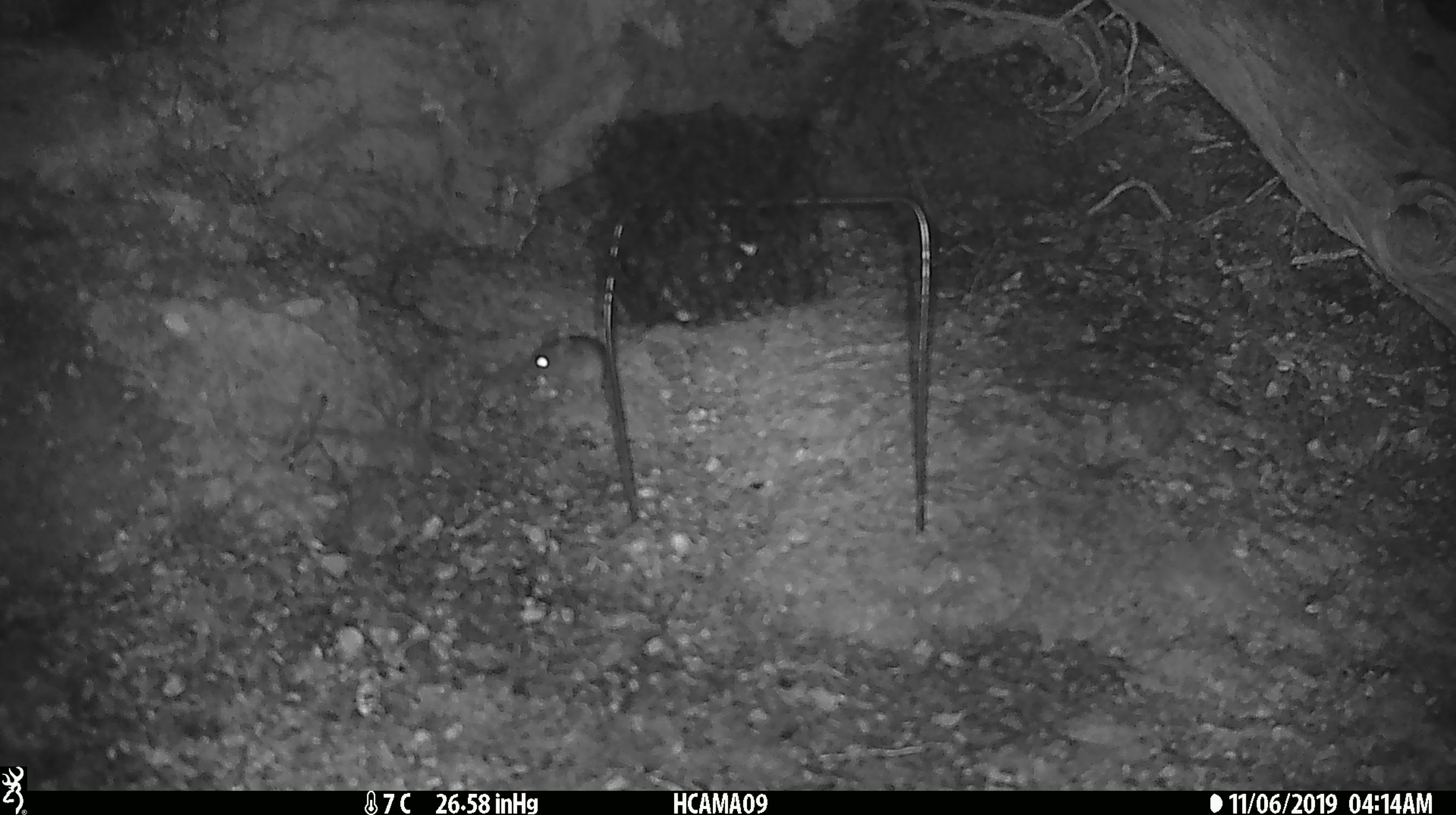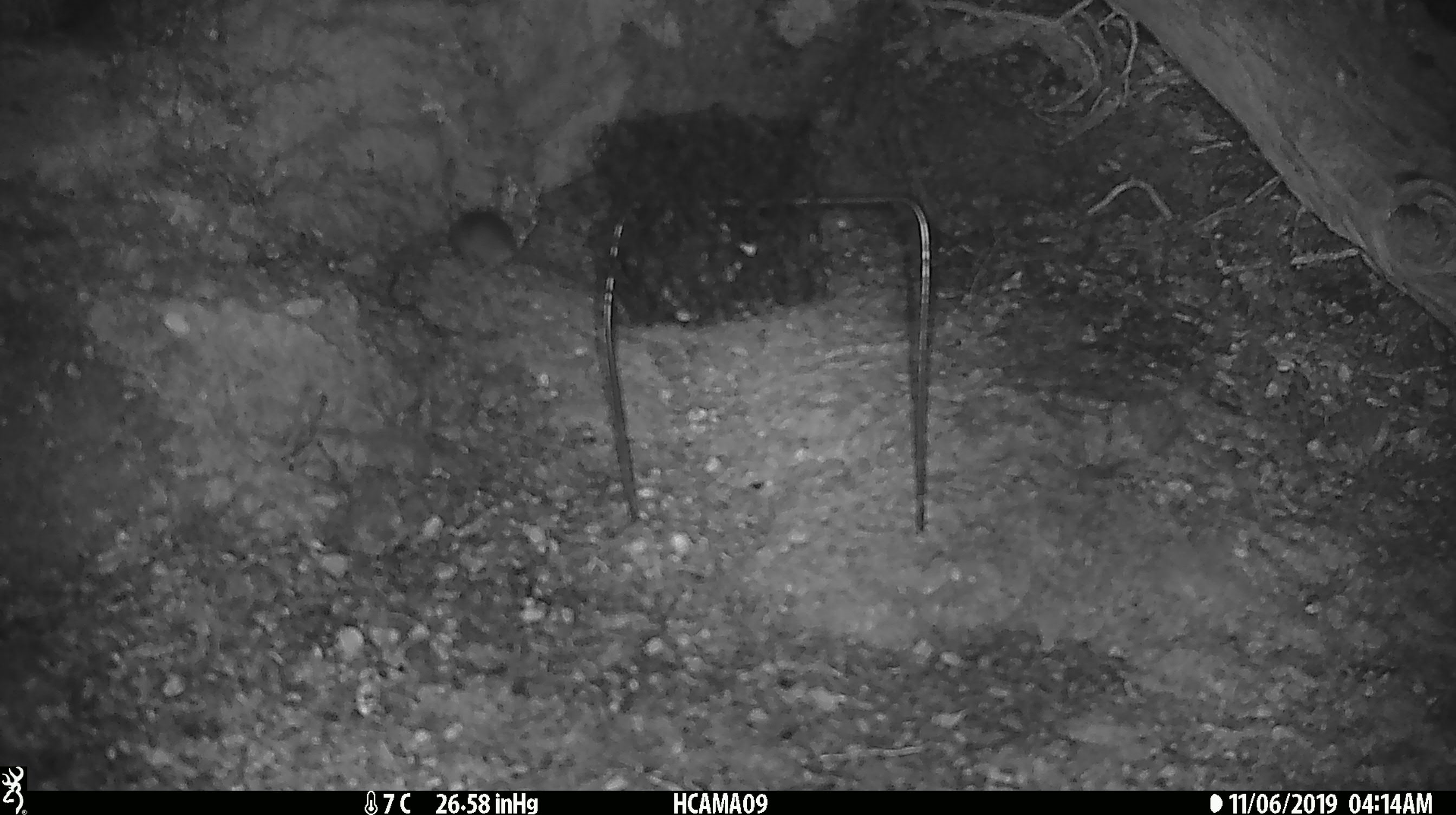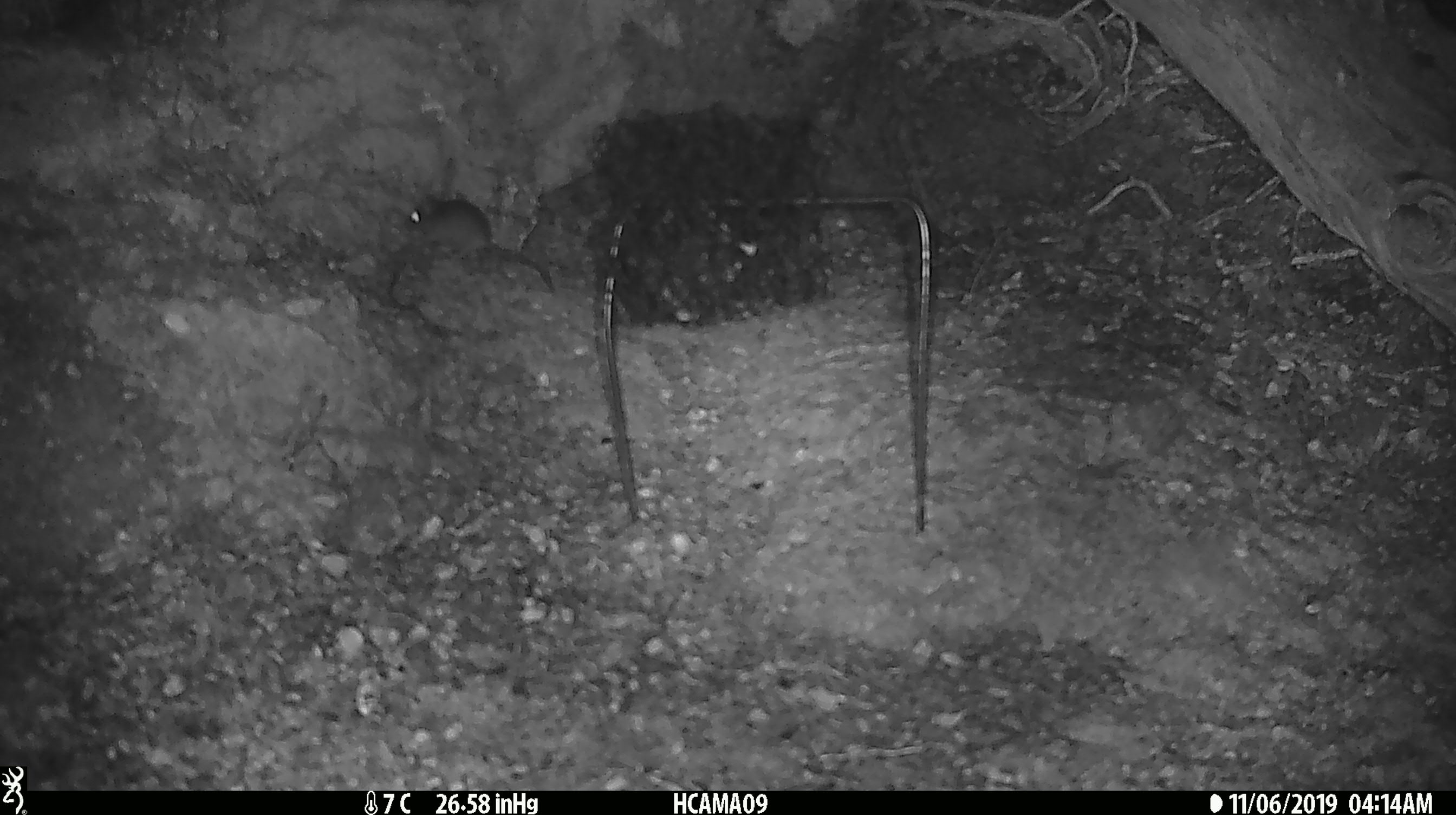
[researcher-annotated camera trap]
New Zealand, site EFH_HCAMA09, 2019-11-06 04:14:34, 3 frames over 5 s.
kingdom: Animalia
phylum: Chordata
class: Mammalia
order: Rodentia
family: Muridae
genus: Mus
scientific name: Mus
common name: mouse